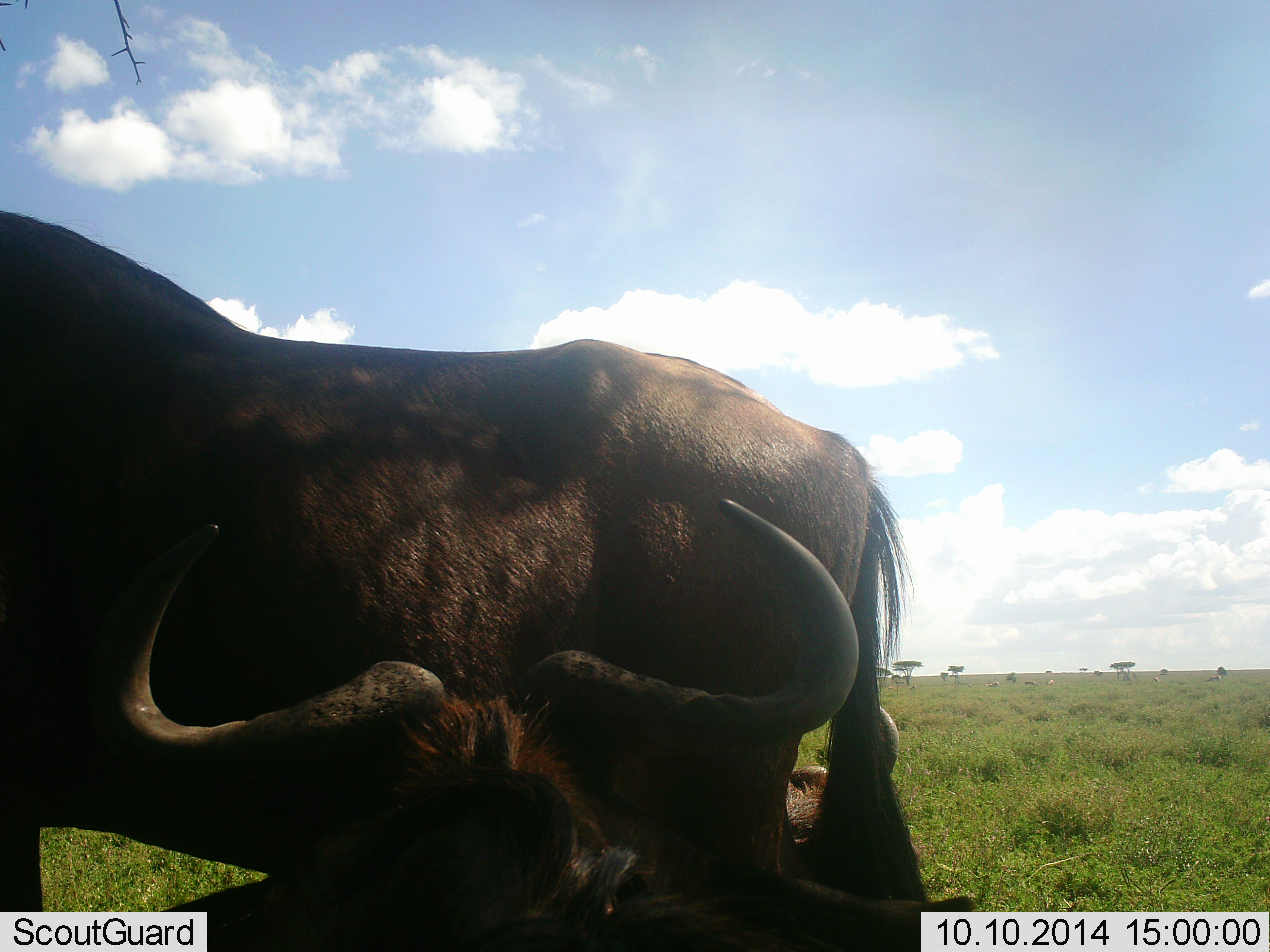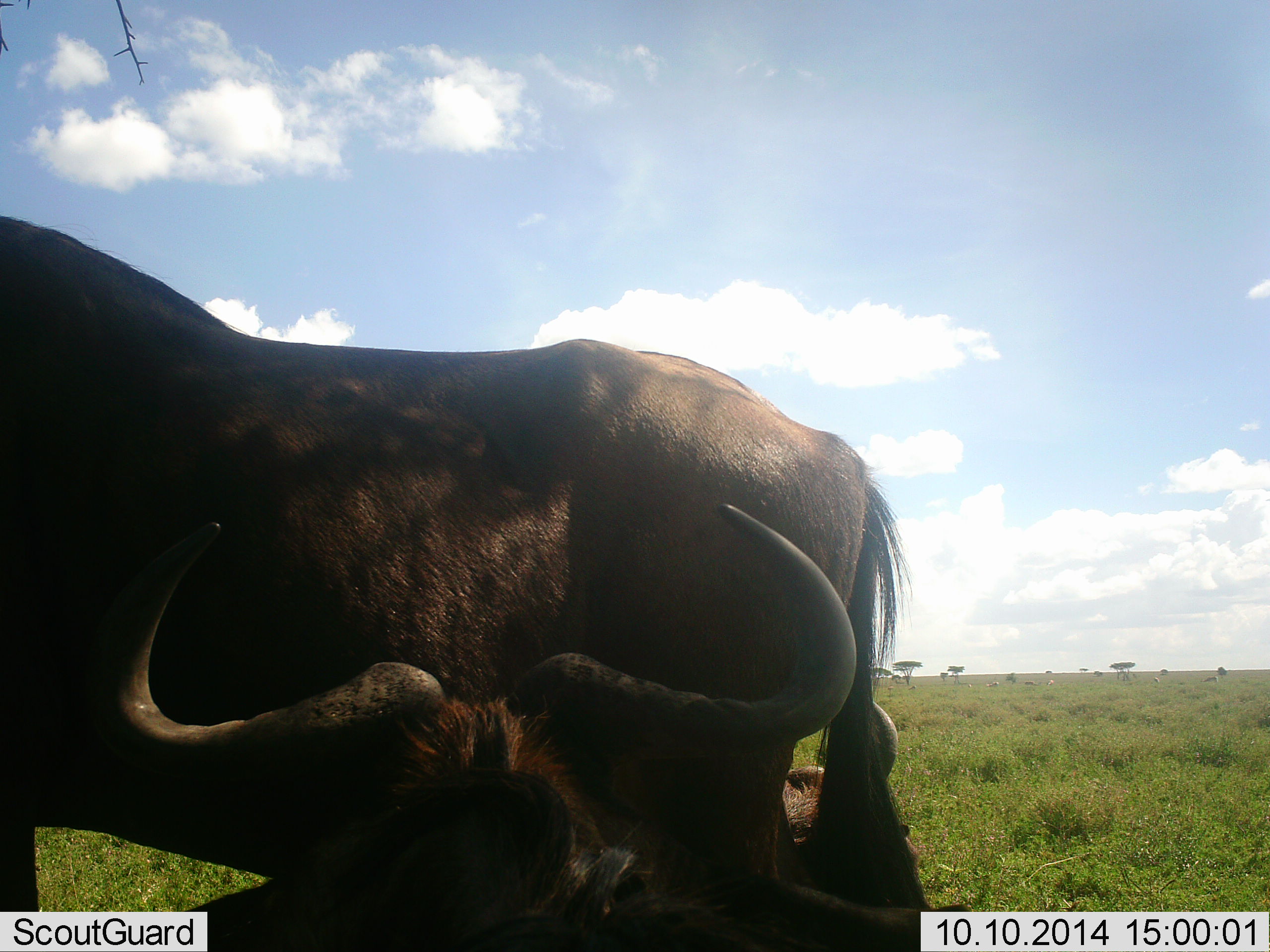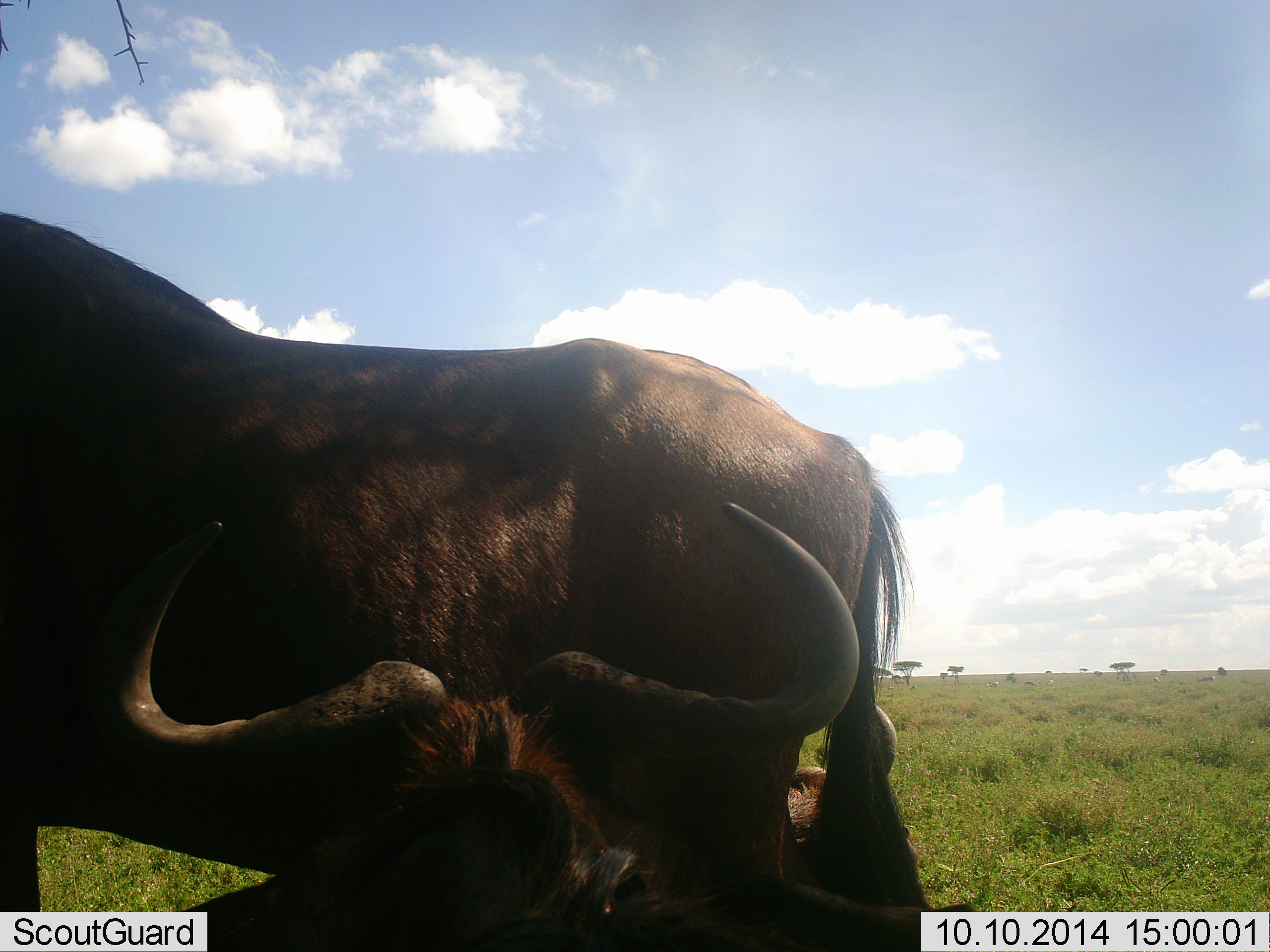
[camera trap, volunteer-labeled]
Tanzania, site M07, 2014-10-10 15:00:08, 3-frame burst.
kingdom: Animalia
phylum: Chordata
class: Mammalia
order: Artiodactyla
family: Bovidae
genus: Connochaetes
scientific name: Connochaetes taurinus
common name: blue wildebeest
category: wildebeest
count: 3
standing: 70%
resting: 70%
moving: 0%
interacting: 0%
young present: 10%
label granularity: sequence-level